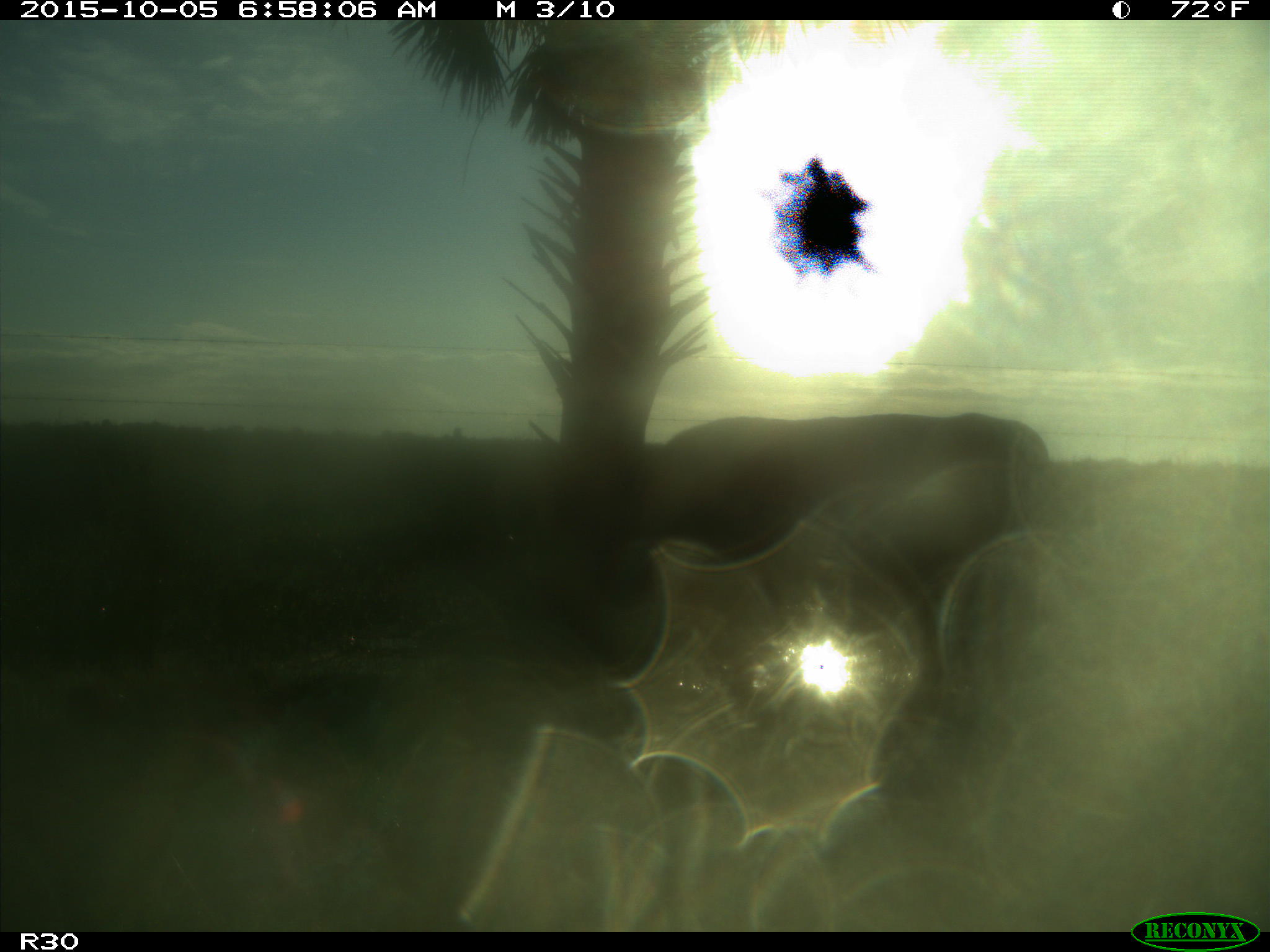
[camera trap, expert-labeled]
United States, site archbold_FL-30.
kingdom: Animalia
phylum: Chordata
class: Mammalia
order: Artiodactyla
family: Bovidae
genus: Bos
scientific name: Bos taurus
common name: domestic cow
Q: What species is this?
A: Bos taurus (domestic cow).